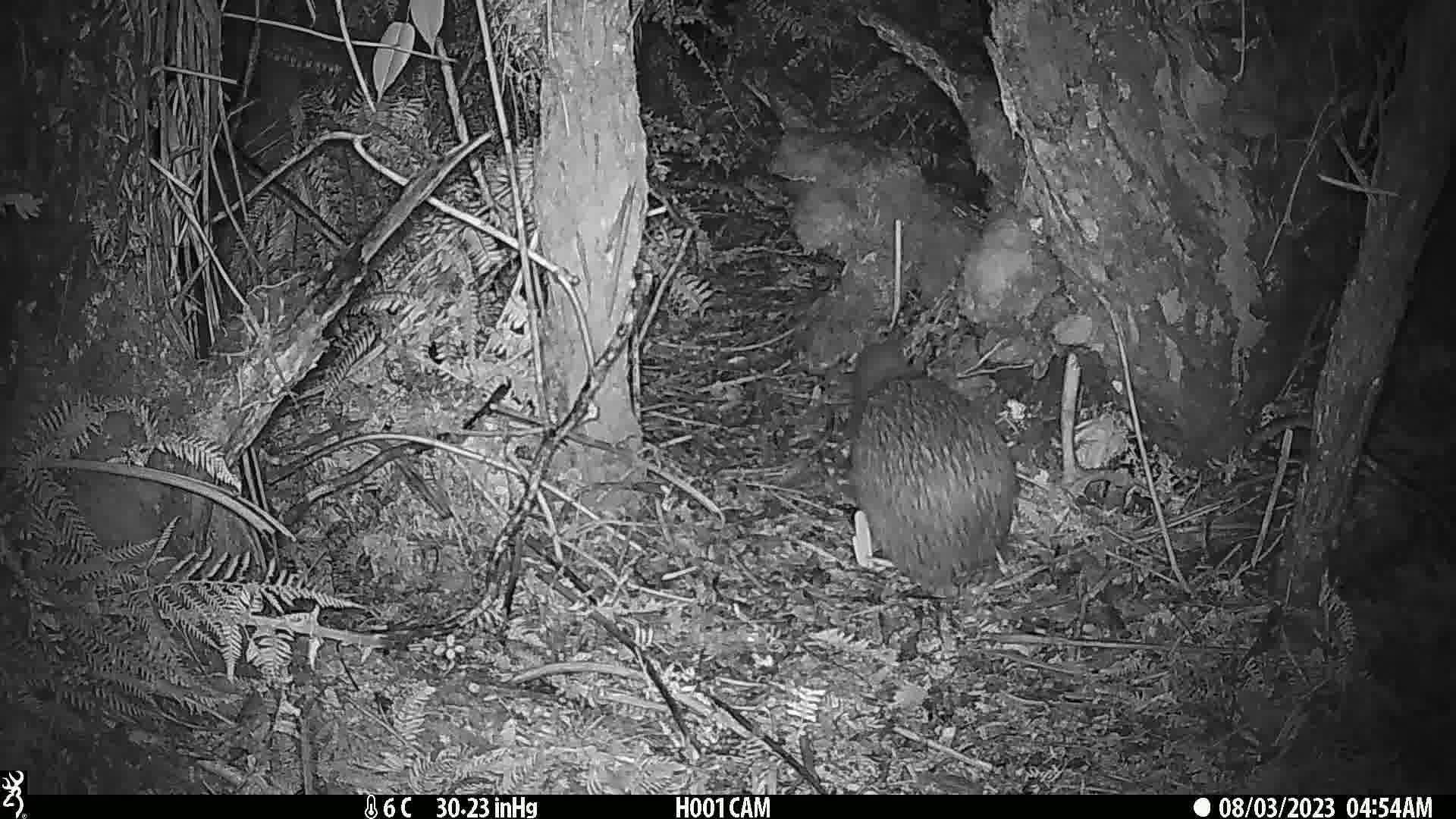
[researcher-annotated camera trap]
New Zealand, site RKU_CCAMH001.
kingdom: Animalia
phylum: Chordata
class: Aves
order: Apterygiformes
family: Apterygidae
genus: Apteryx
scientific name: Apteryx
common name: kiwi